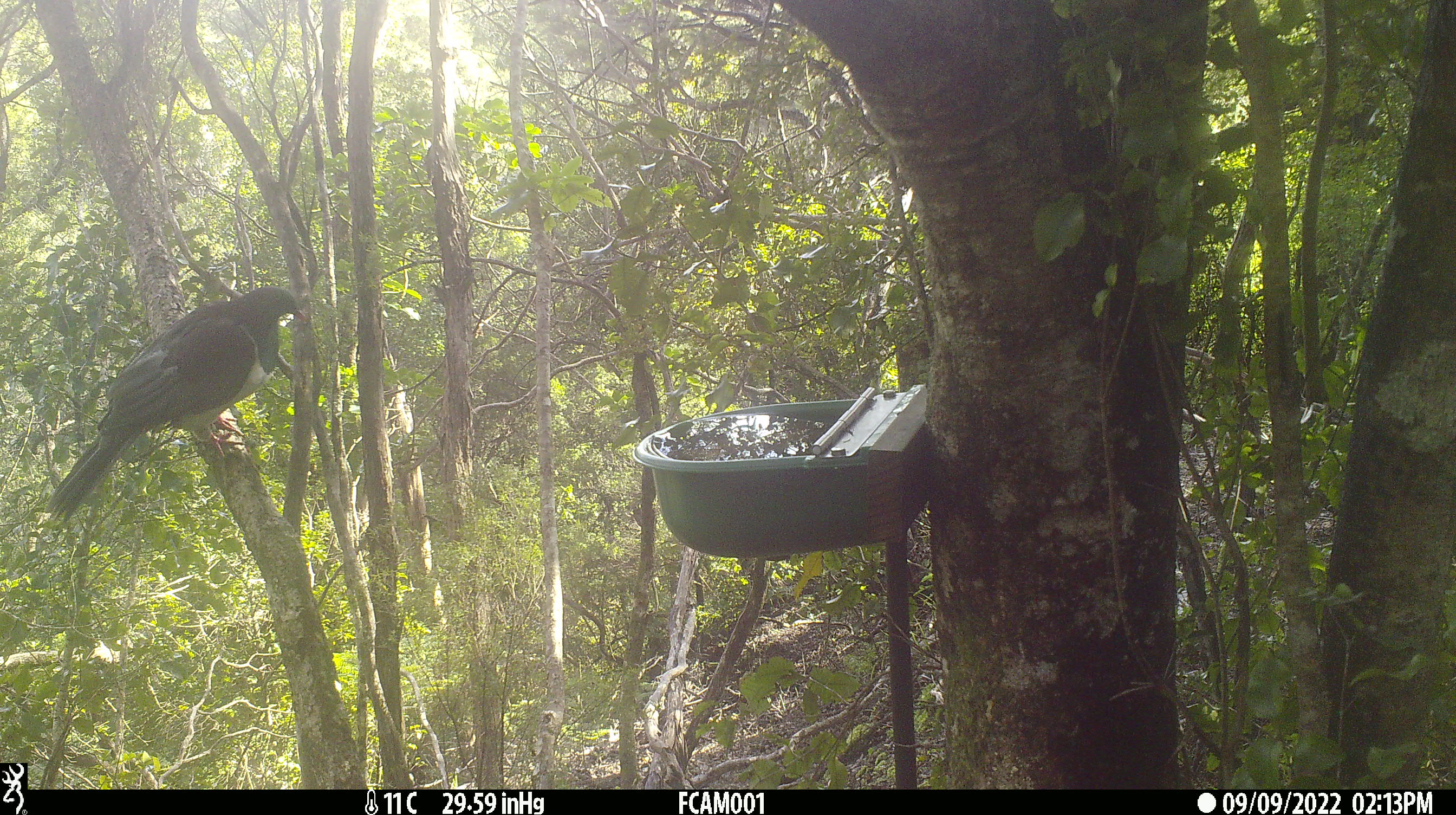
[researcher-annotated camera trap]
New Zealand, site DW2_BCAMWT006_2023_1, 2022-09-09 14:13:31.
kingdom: Animalia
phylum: Chordata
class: Aves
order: Columbiformes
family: Columbidae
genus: Hemiphaga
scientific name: Hemiphaga novaeseelandiae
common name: new zealand pigeon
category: kereru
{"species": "kereru (new zealand pigeon) (Hemiphaga novaeseelandiae)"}